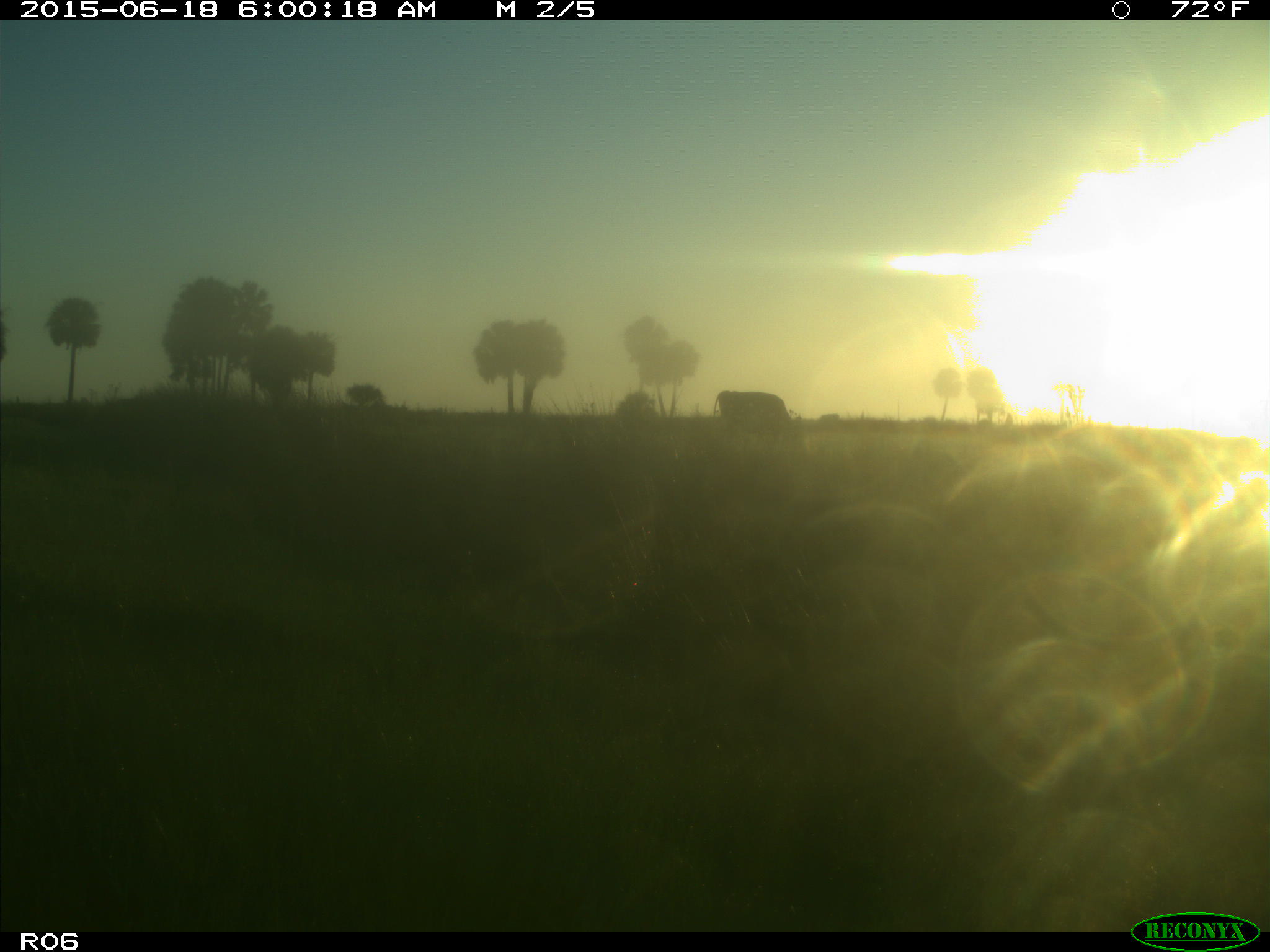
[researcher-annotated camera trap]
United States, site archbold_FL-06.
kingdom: Animalia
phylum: Chordata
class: Mammalia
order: Artiodactyla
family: Bovidae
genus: Bos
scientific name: Bos taurus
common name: domestic cow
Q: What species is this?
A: Bos taurus (domestic cow).